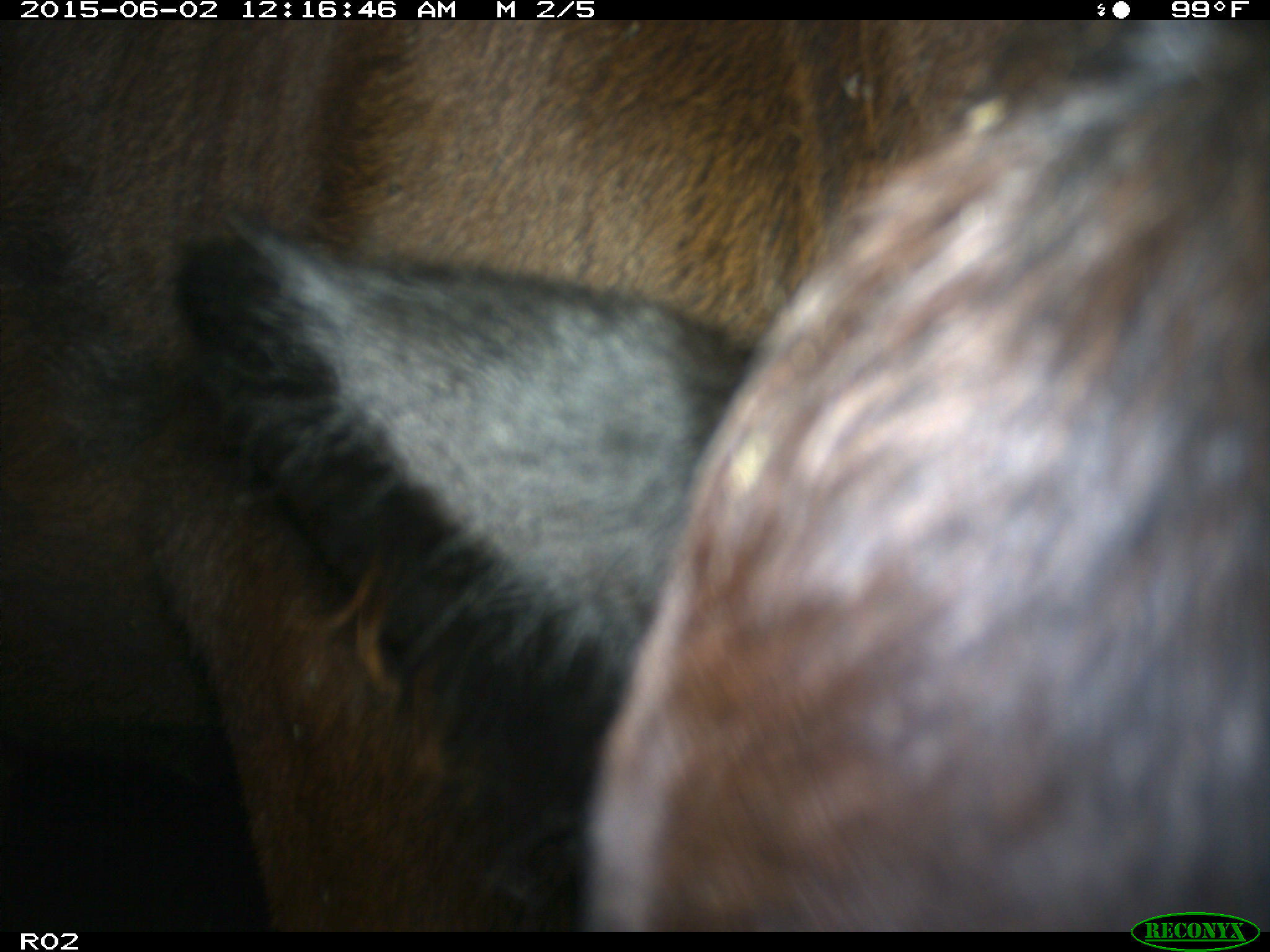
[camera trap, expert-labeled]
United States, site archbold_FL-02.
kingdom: Animalia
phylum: Chordata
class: Mammalia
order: Artiodactyla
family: Bovidae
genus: Bos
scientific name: Bos taurus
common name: domestic cow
Bos taurus (domestic cow).